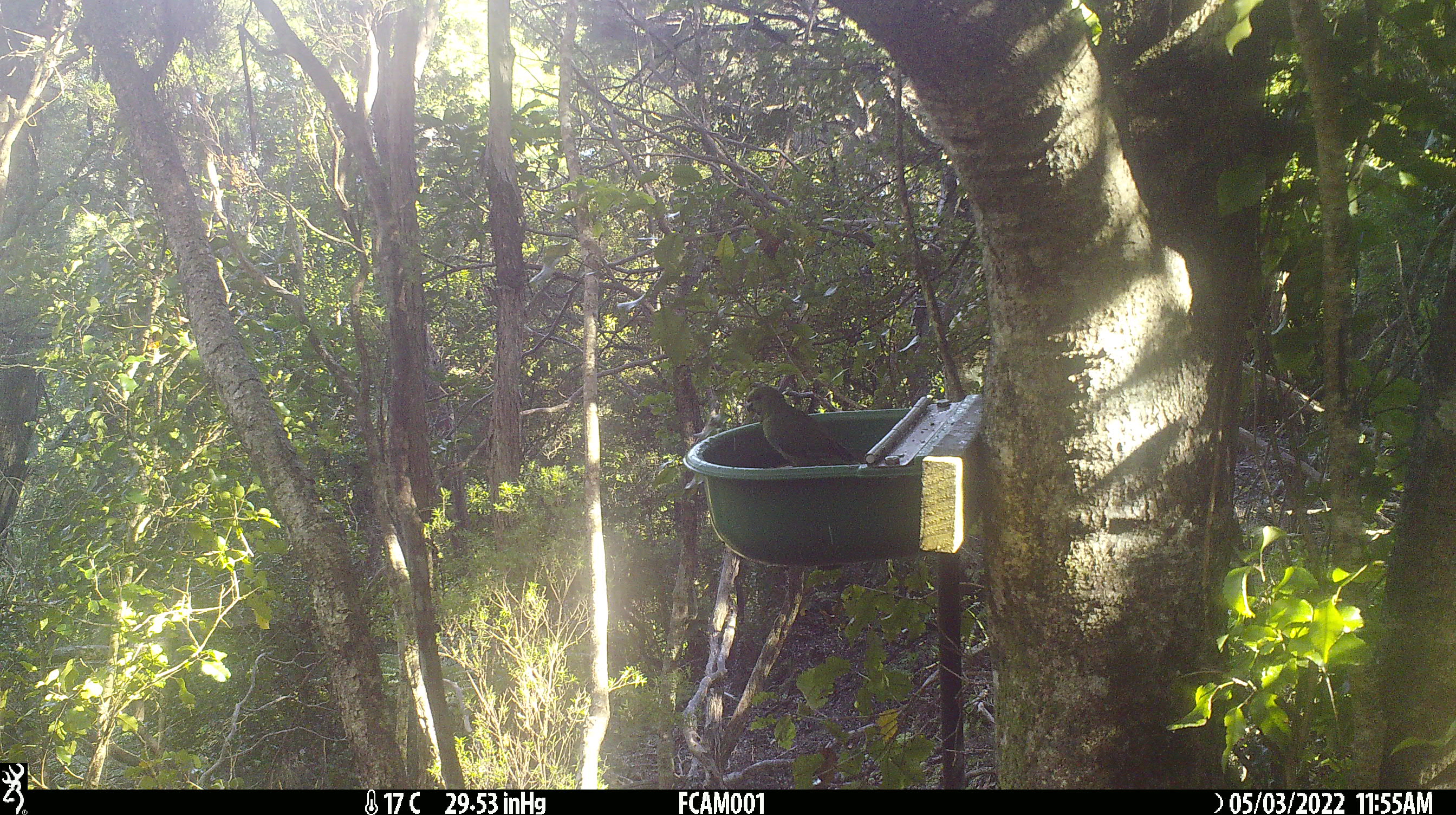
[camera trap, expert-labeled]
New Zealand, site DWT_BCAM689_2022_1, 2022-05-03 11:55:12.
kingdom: Animalia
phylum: Chordata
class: Aves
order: Psittaciformes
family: Psittaculidae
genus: Cyanoramphus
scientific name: Cyanoramphus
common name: parakeet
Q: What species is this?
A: Parakeet (Cyanoramphus).